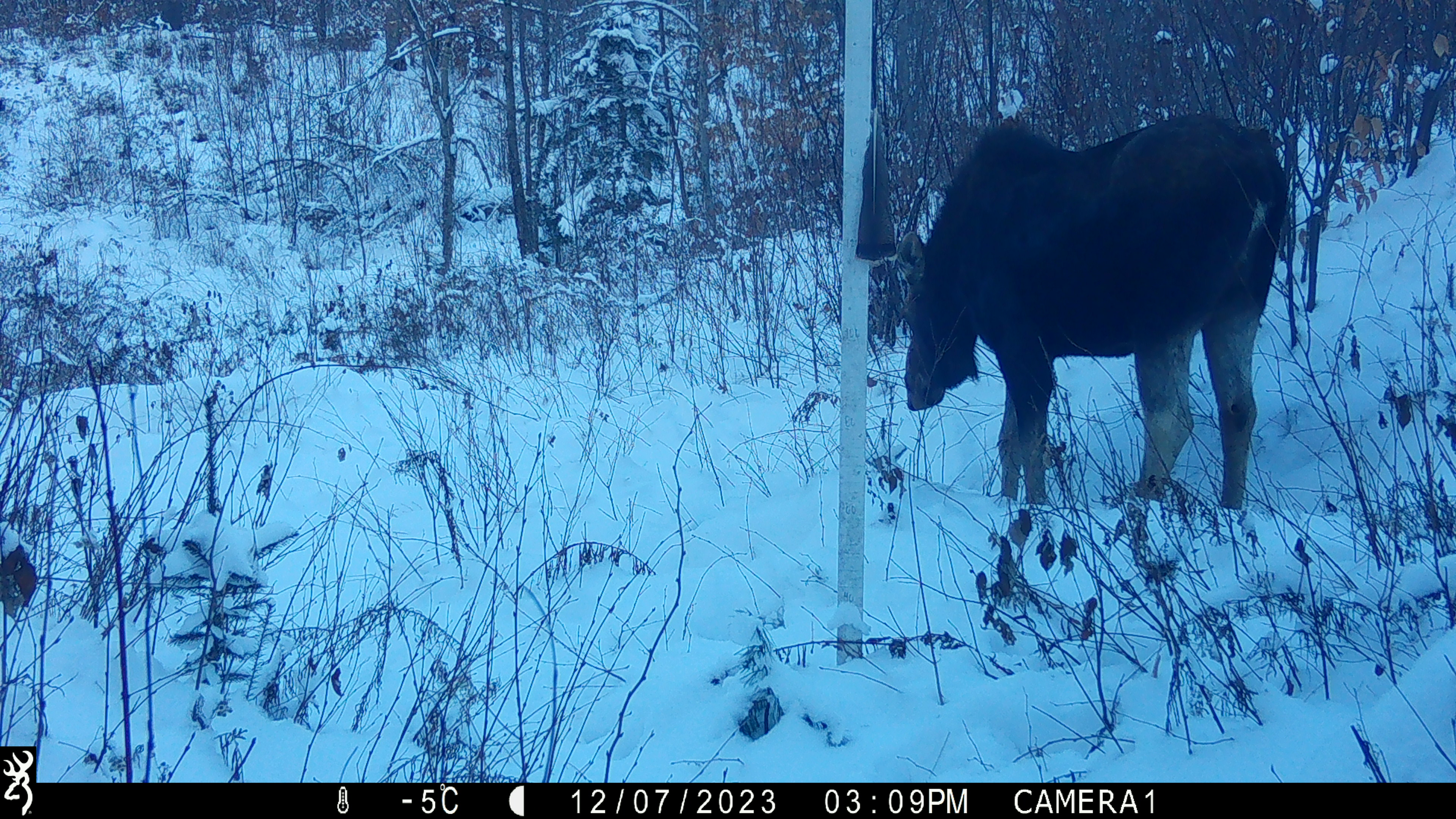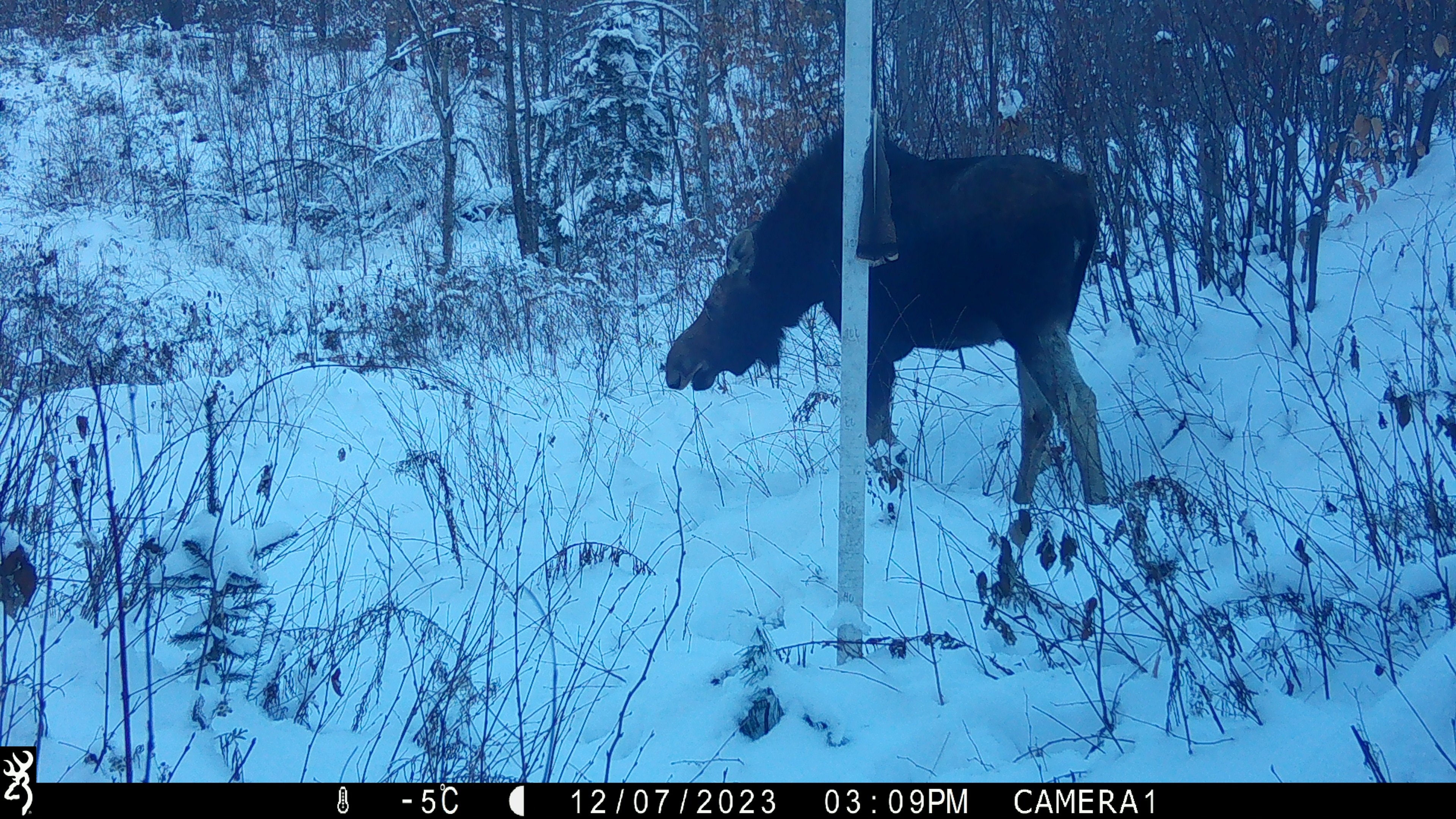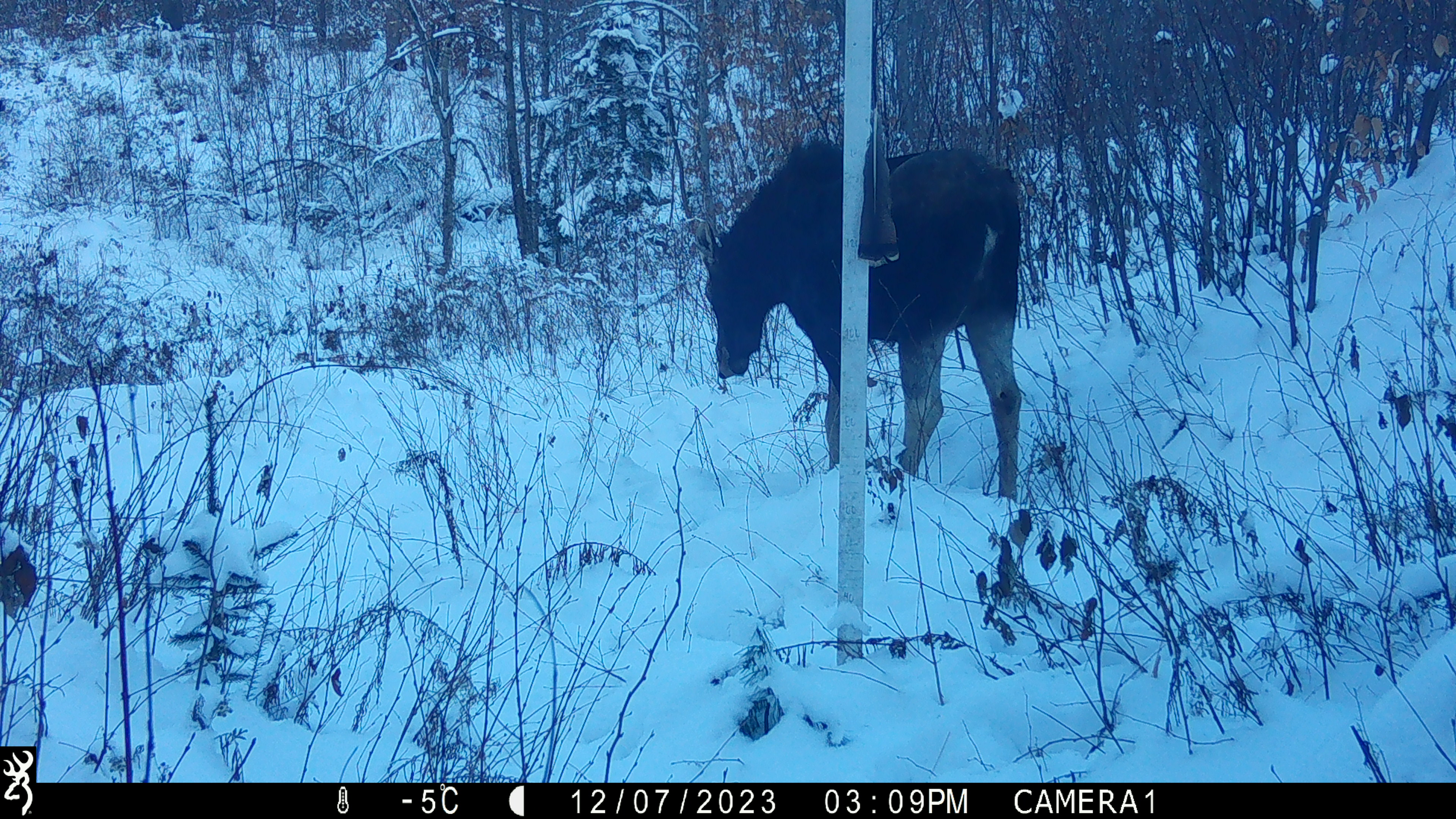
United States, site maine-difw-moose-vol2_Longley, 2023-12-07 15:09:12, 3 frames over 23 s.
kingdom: Animalia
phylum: Chordata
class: Mammalia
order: Artiodactyla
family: Cervidae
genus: Alces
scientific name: Alces alces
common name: moose